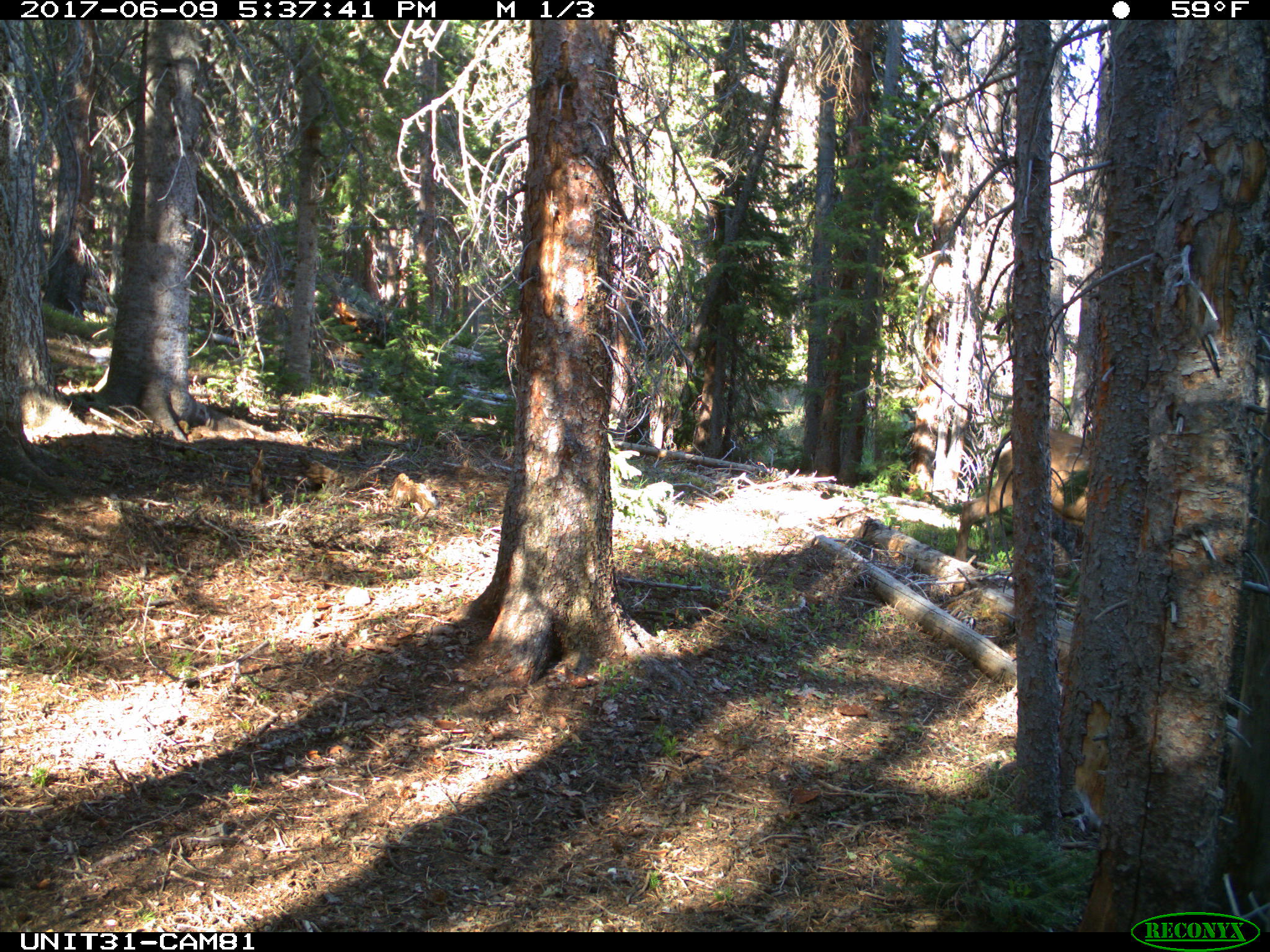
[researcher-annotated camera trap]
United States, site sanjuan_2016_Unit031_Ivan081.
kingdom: Animalia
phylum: Chordata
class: Mammalia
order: Artiodactyla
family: Cervidae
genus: Cervus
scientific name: Cervus elaphus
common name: red deer